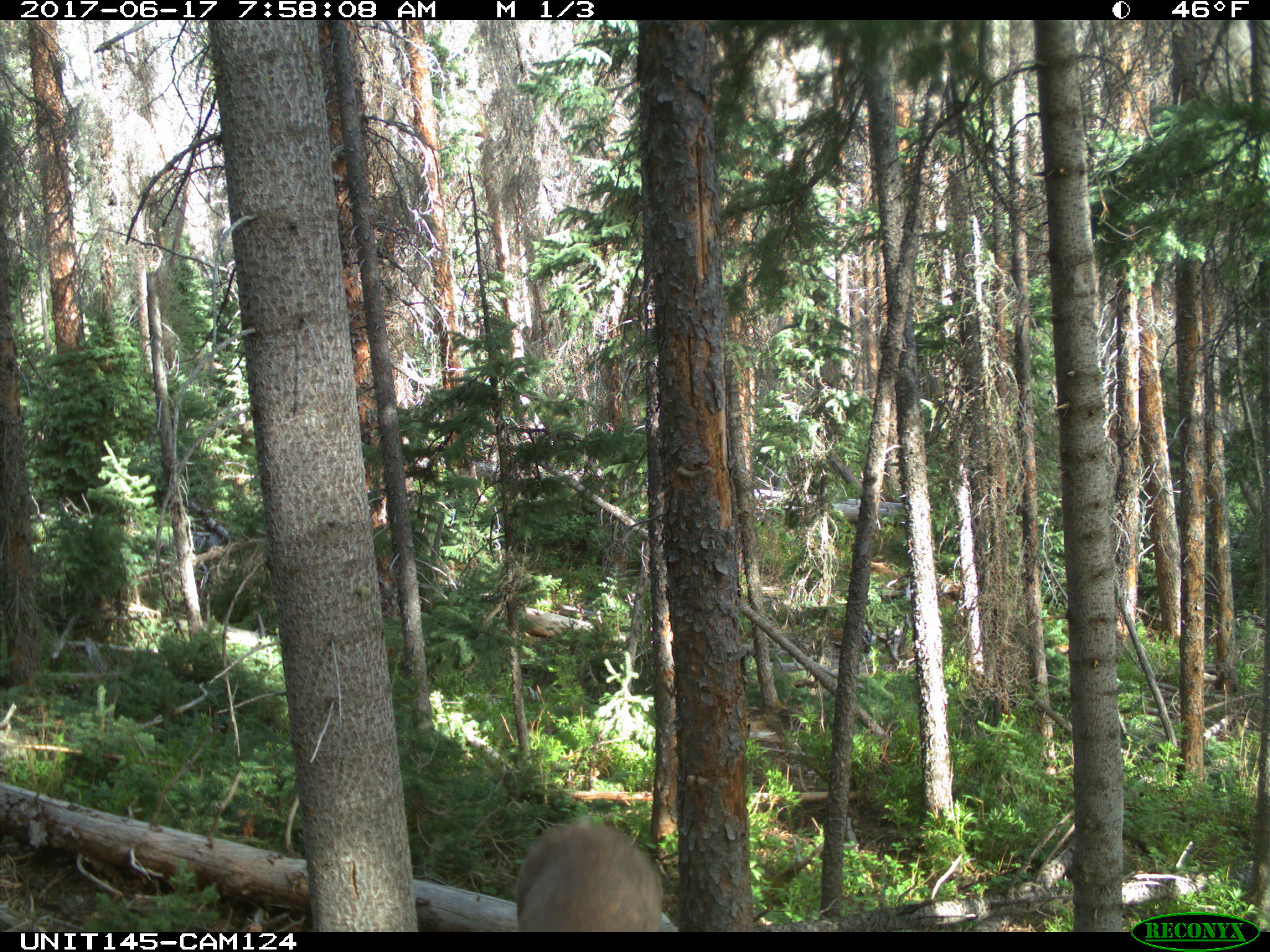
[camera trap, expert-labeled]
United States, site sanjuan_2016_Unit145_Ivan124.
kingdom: Animalia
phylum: Chordata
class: Mammalia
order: Artiodactyla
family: Cervidae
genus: Odocoileus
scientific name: Odocoileus hemionus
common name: mule deer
Odocoileus hemionus (mule deer).